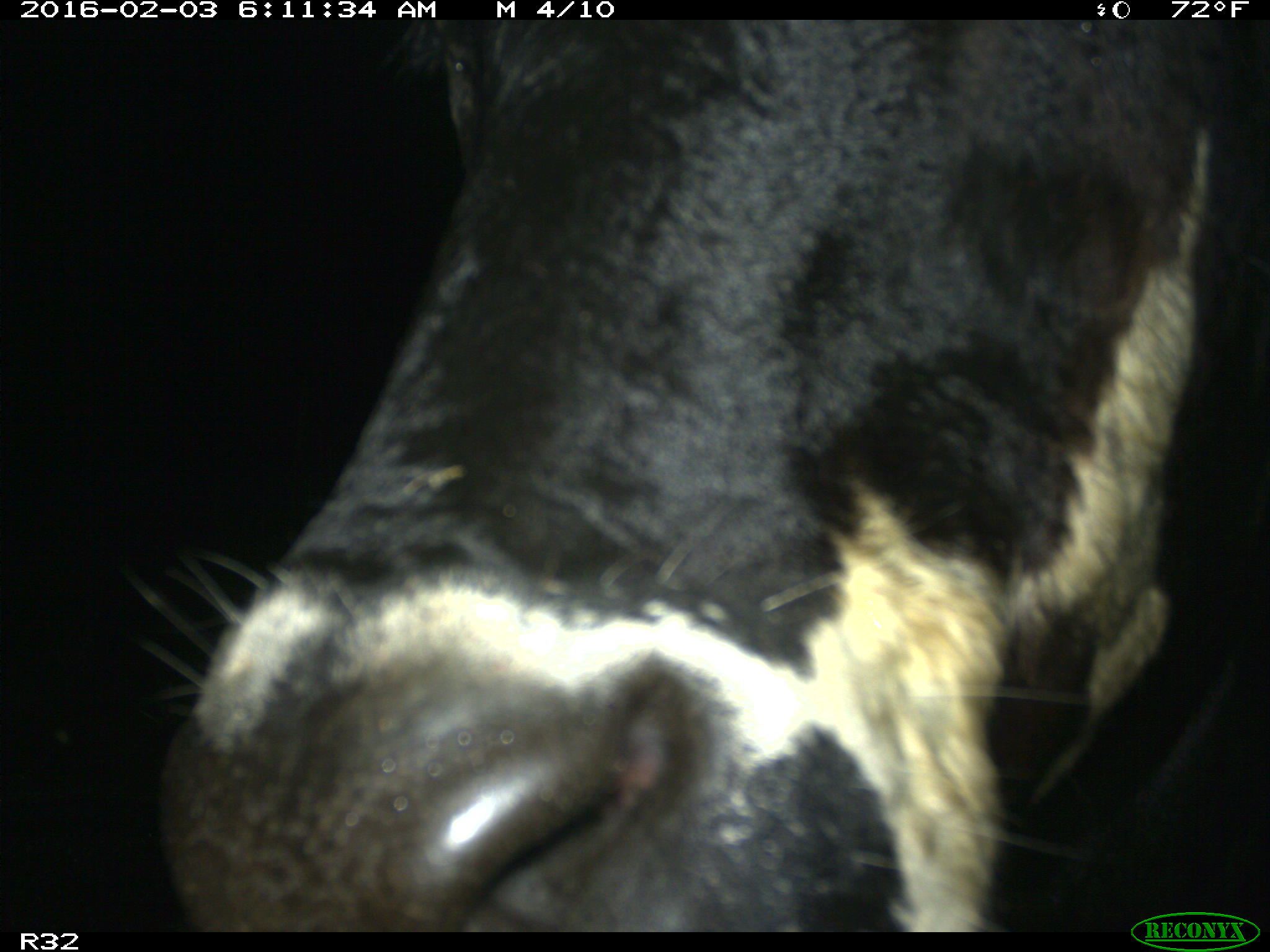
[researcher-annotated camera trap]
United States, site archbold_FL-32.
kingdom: Animalia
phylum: Chordata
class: Mammalia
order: Artiodactyla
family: Bovidae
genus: Bos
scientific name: Bos taurus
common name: domestic cow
Bos taurus (domestic cow).